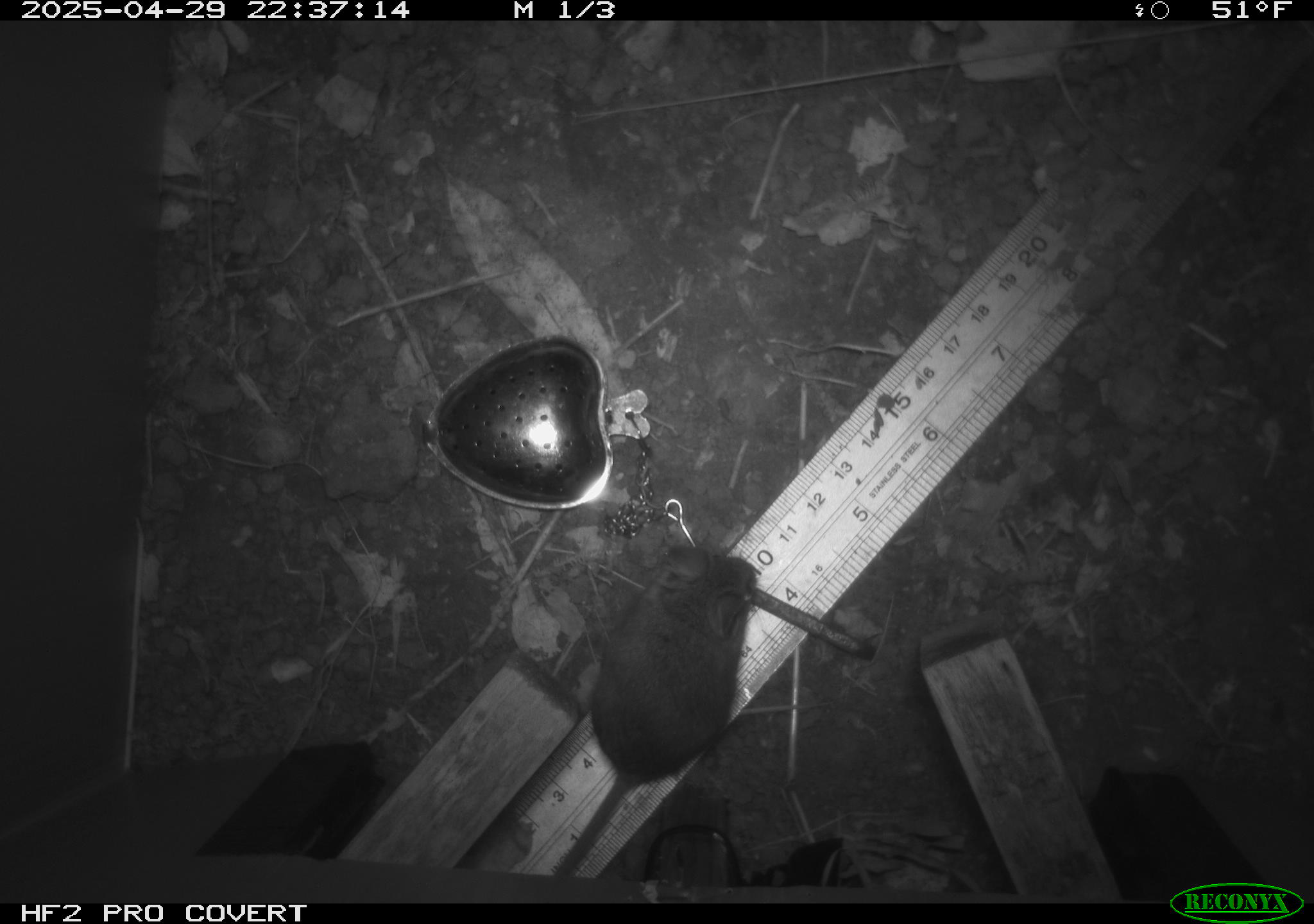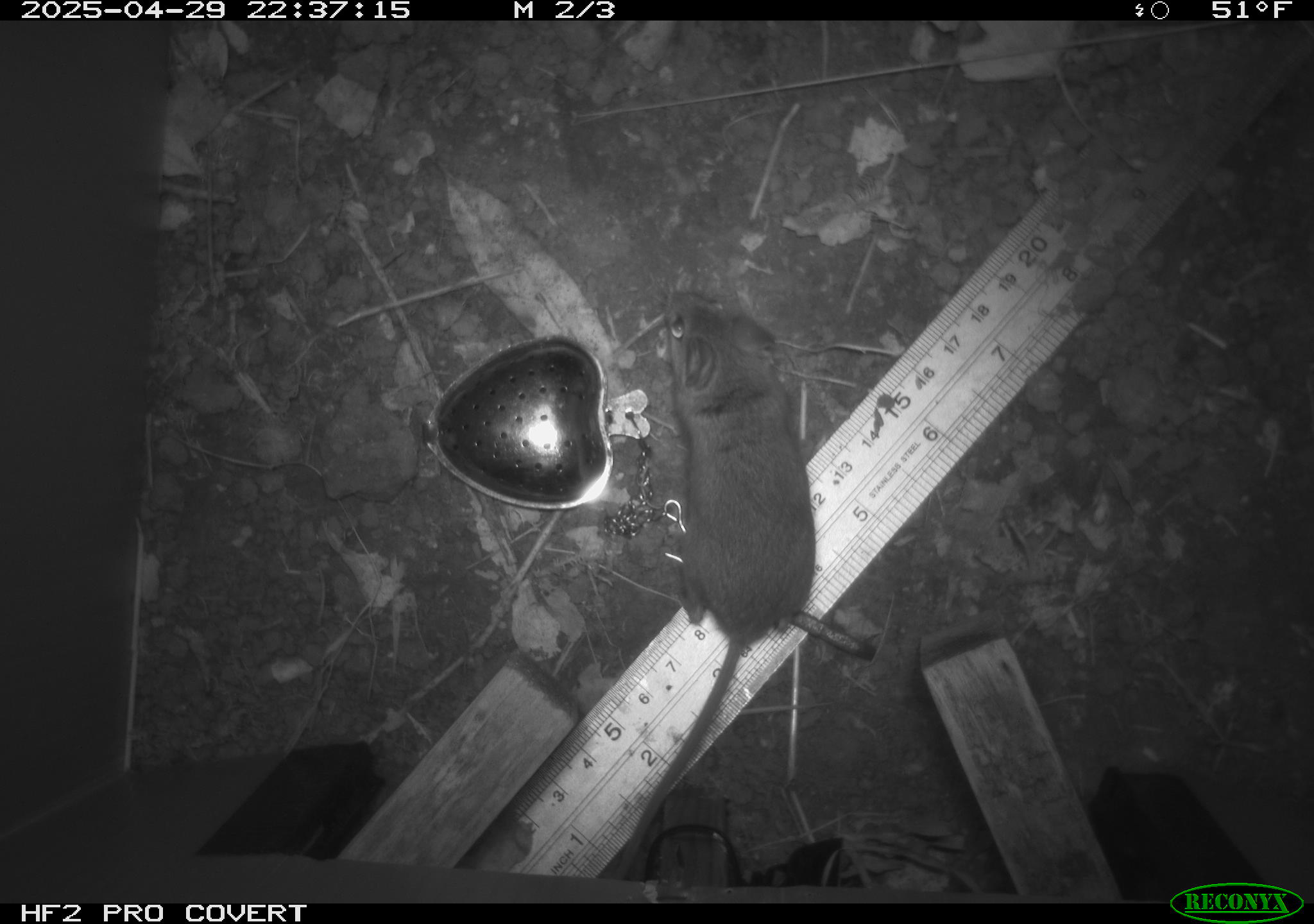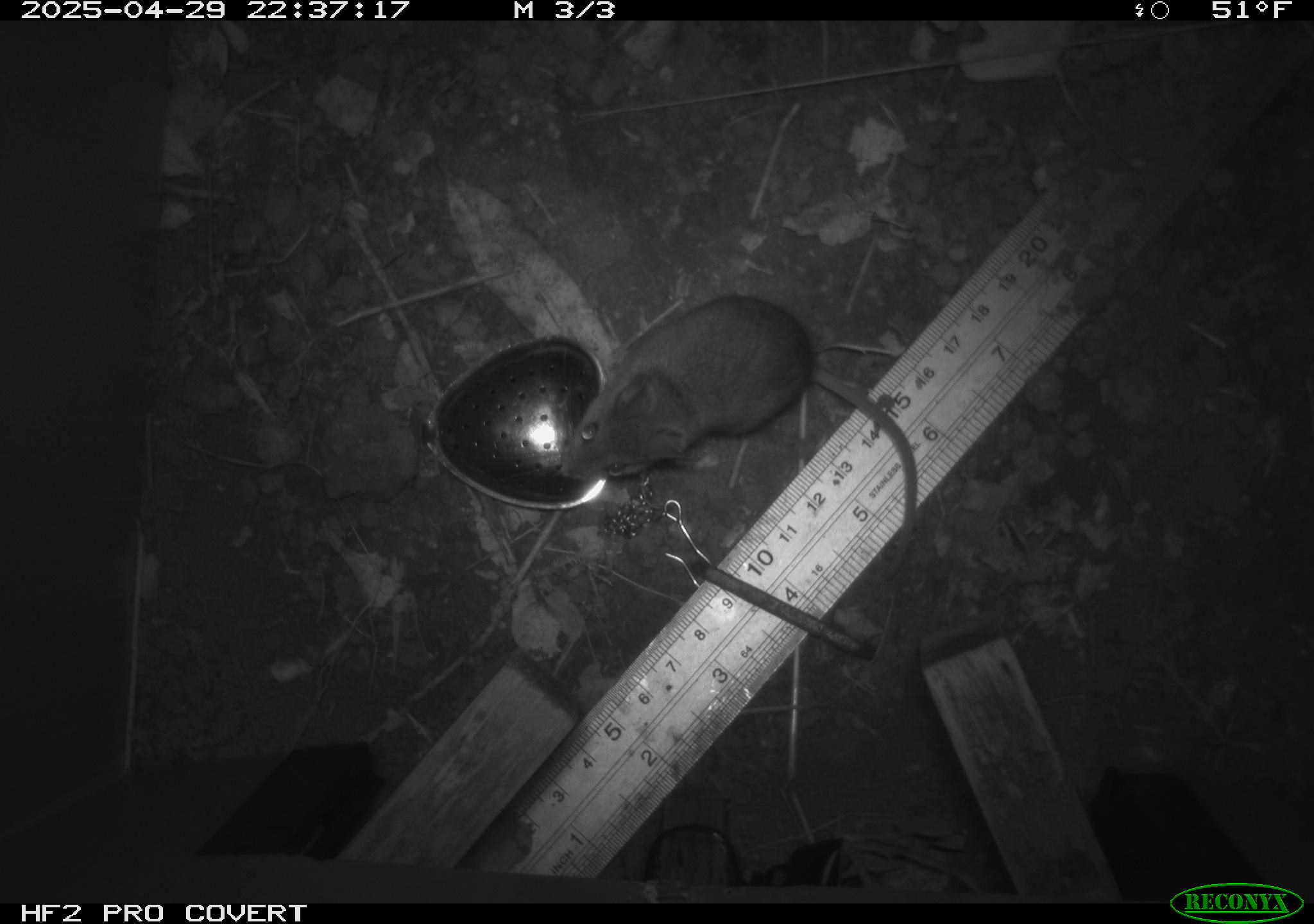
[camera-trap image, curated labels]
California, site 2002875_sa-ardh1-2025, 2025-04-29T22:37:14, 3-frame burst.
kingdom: Animalia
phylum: Chordata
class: Mammalia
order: Rodentia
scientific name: Rodentia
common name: mouse species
Mouse species (Rodentia).